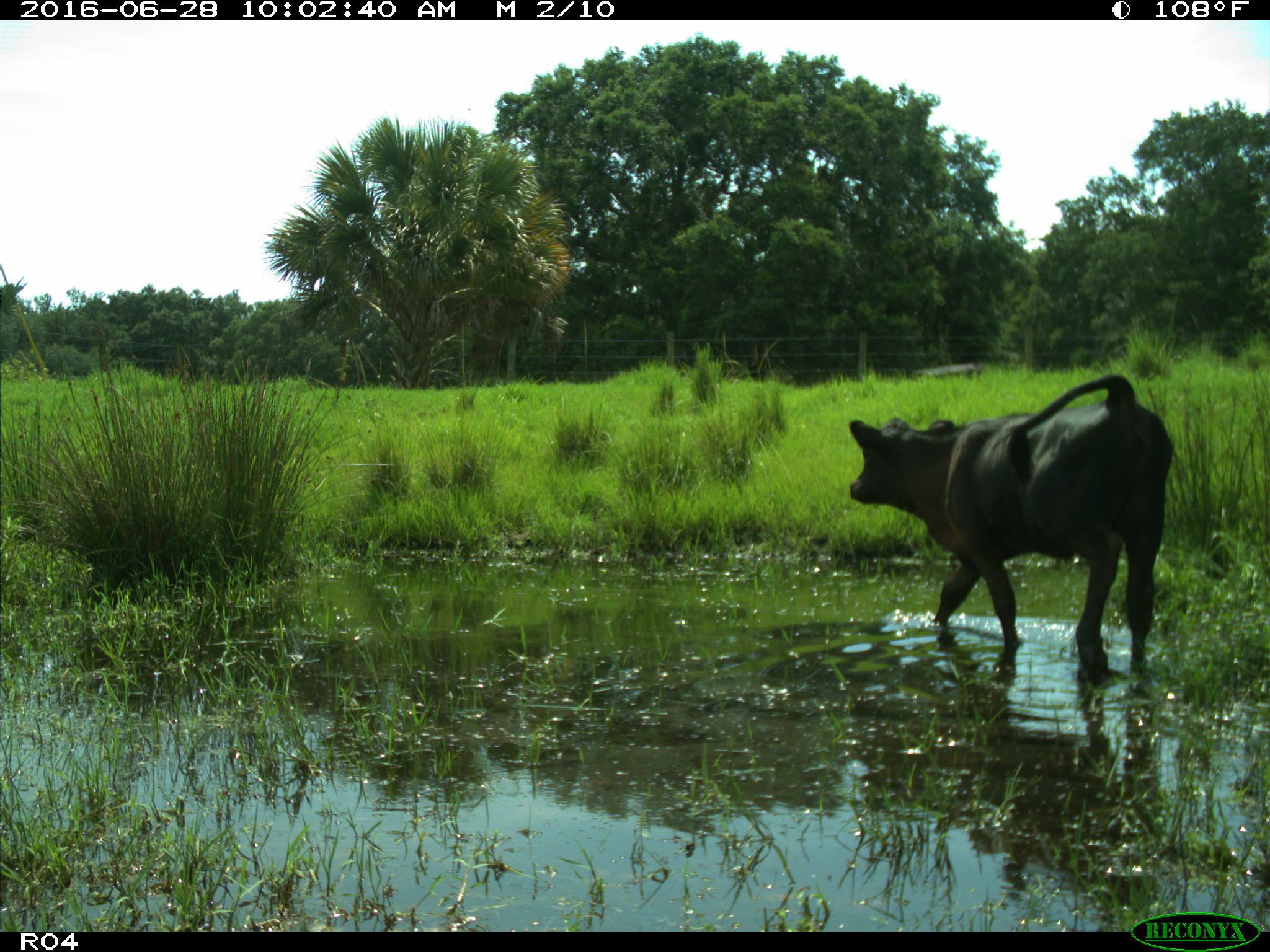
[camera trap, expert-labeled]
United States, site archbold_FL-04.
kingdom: Animalia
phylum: Chordata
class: Mammalia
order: Artiodactyla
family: Bovidae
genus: Bos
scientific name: Bos taurus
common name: domestic cow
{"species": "Bos taurus (domestic cow)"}